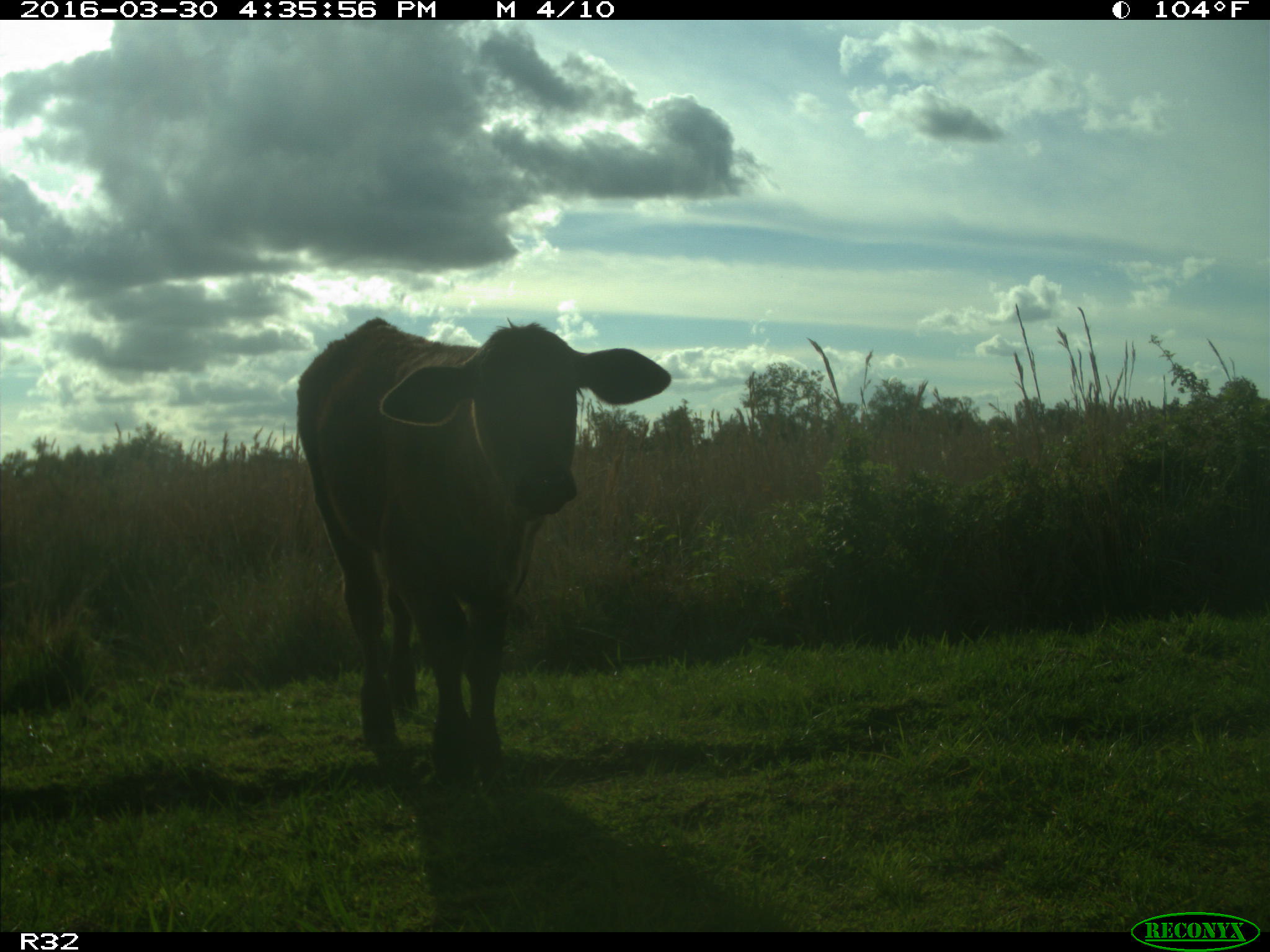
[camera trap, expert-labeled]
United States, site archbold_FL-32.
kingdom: Animalia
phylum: Chordata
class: Mammalia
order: Artiodactyla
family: Bovidae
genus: Bos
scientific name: Bos taurus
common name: domestic cow